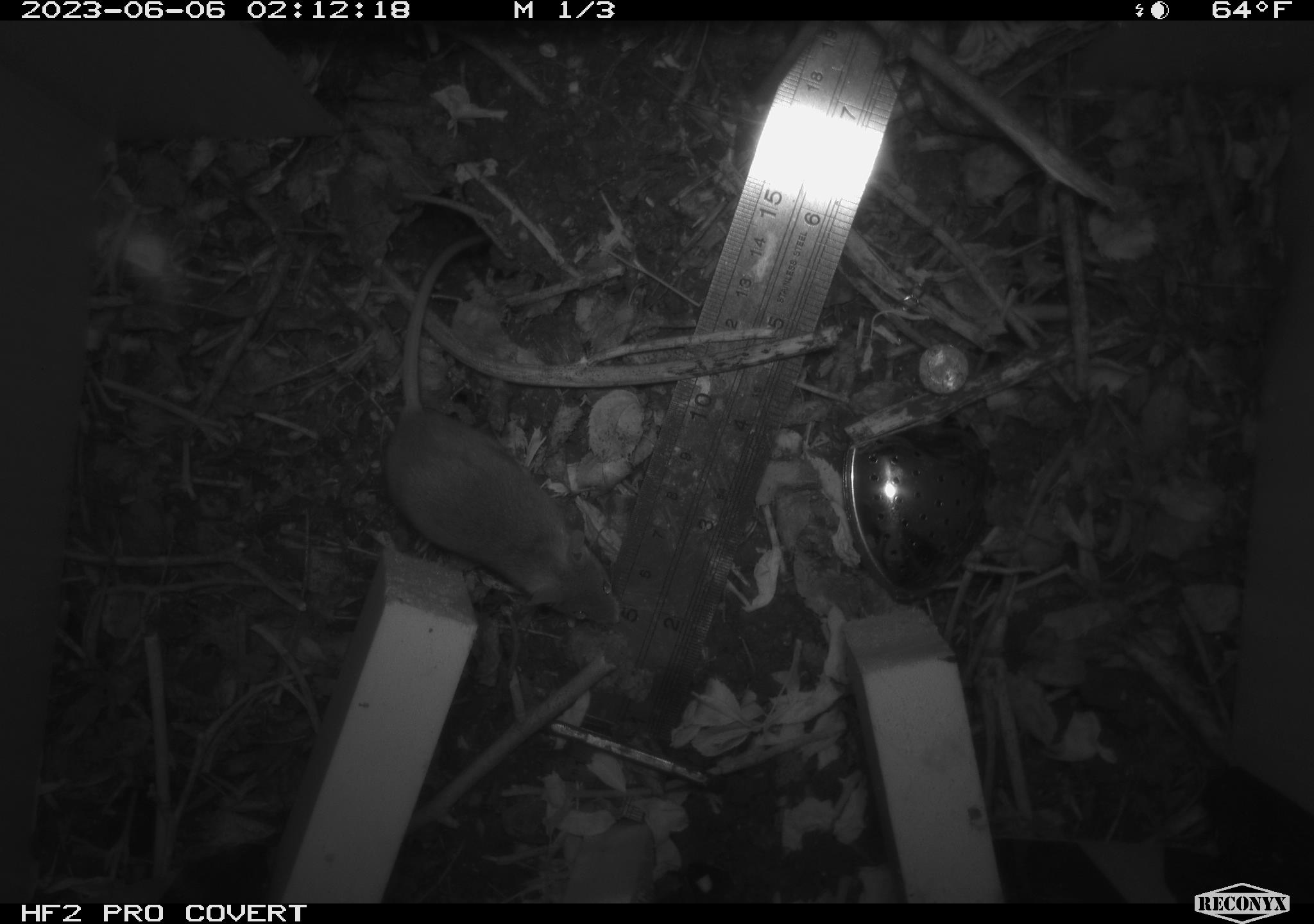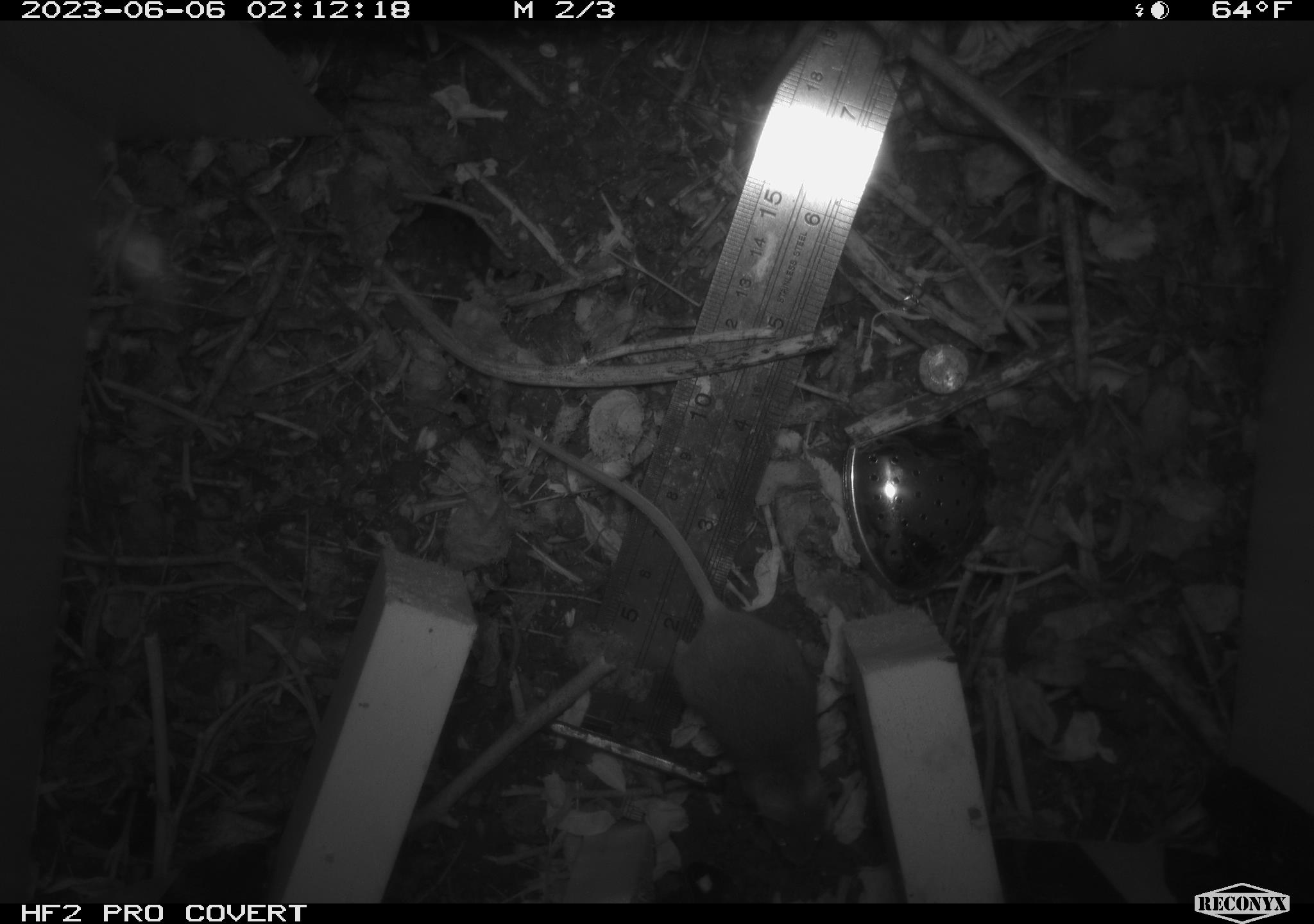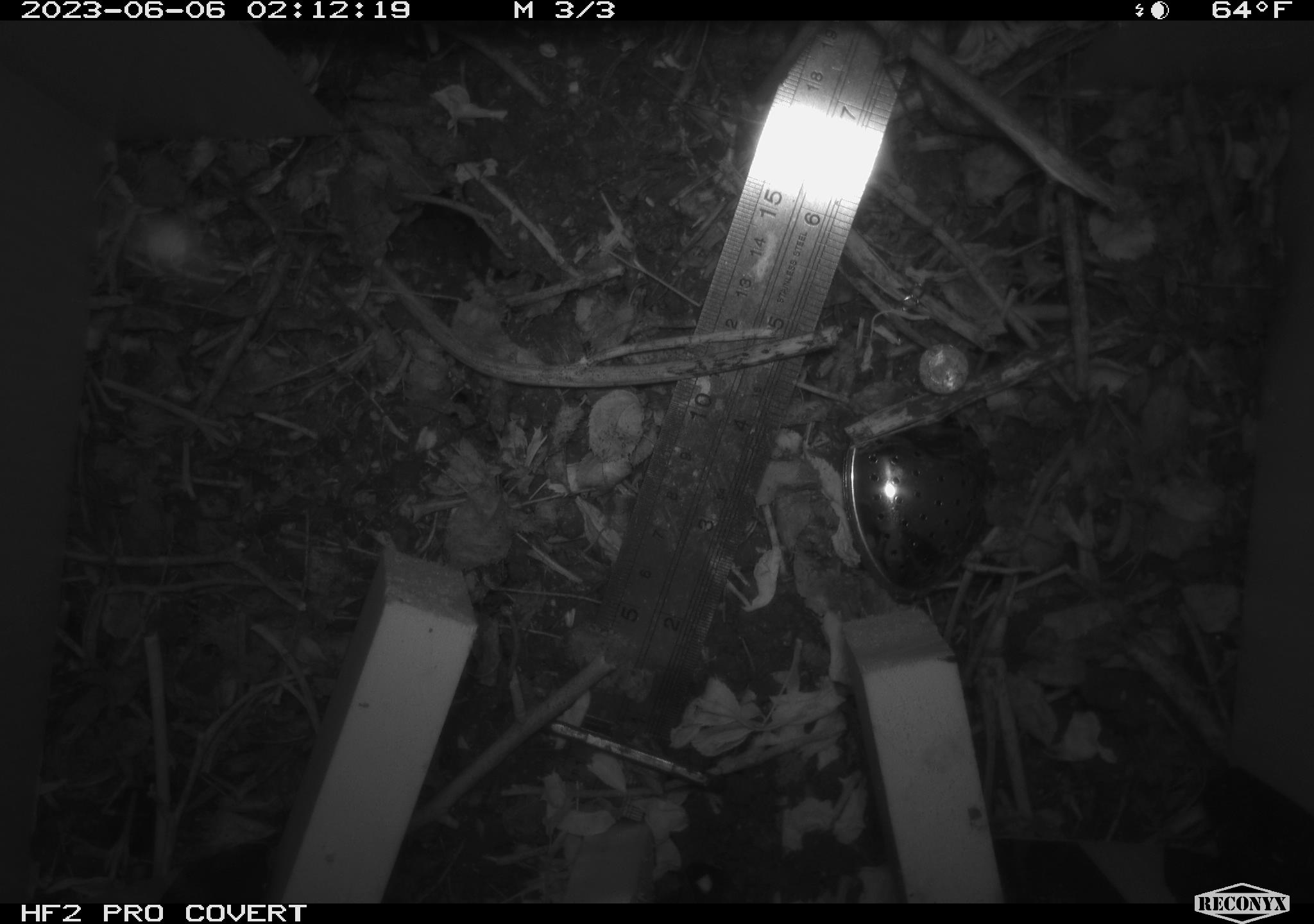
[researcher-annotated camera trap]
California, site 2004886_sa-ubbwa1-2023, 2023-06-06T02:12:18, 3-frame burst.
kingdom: Animalia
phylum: Chordata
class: Mammalia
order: Rodentia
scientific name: Rodentia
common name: rodent